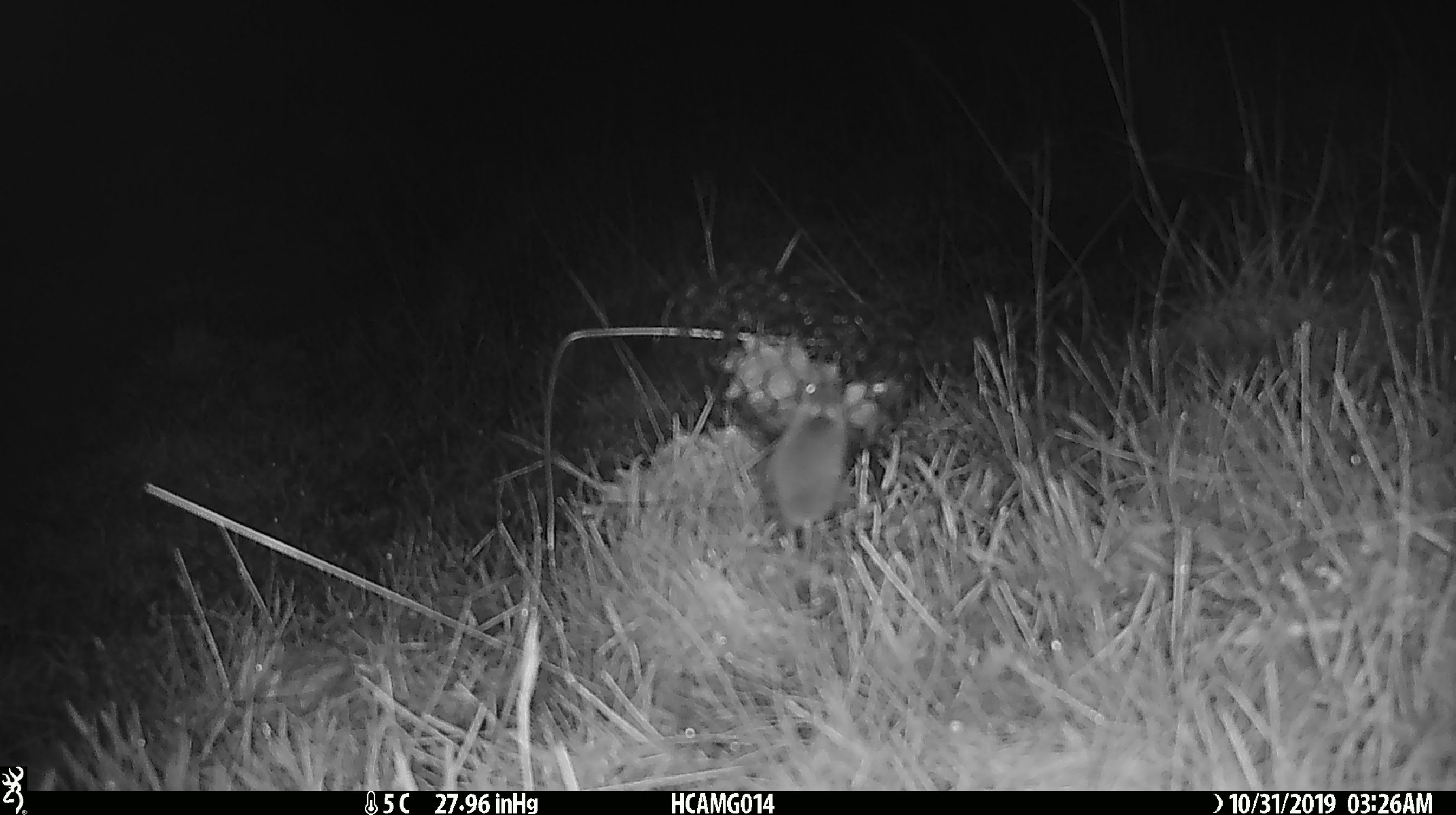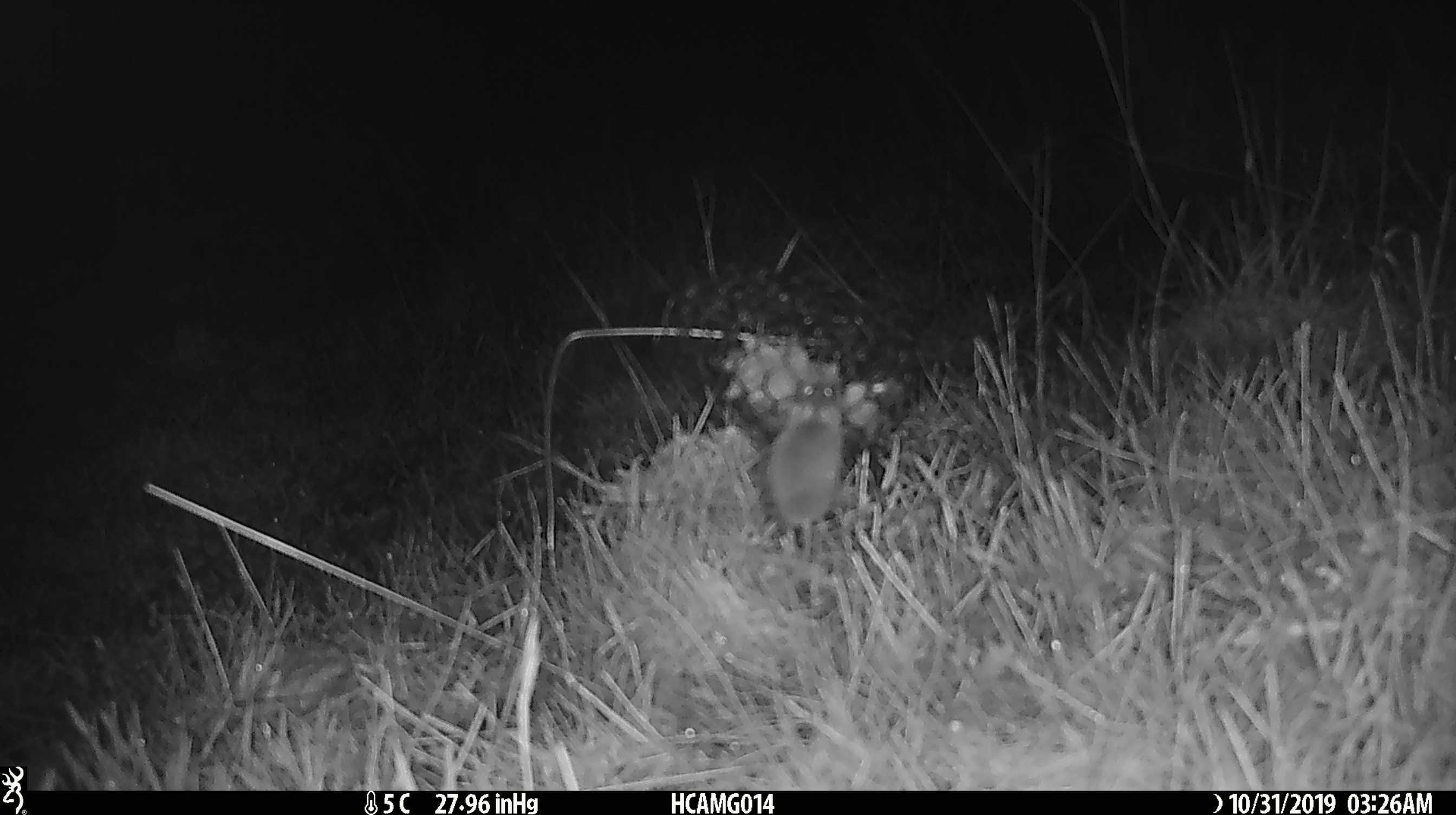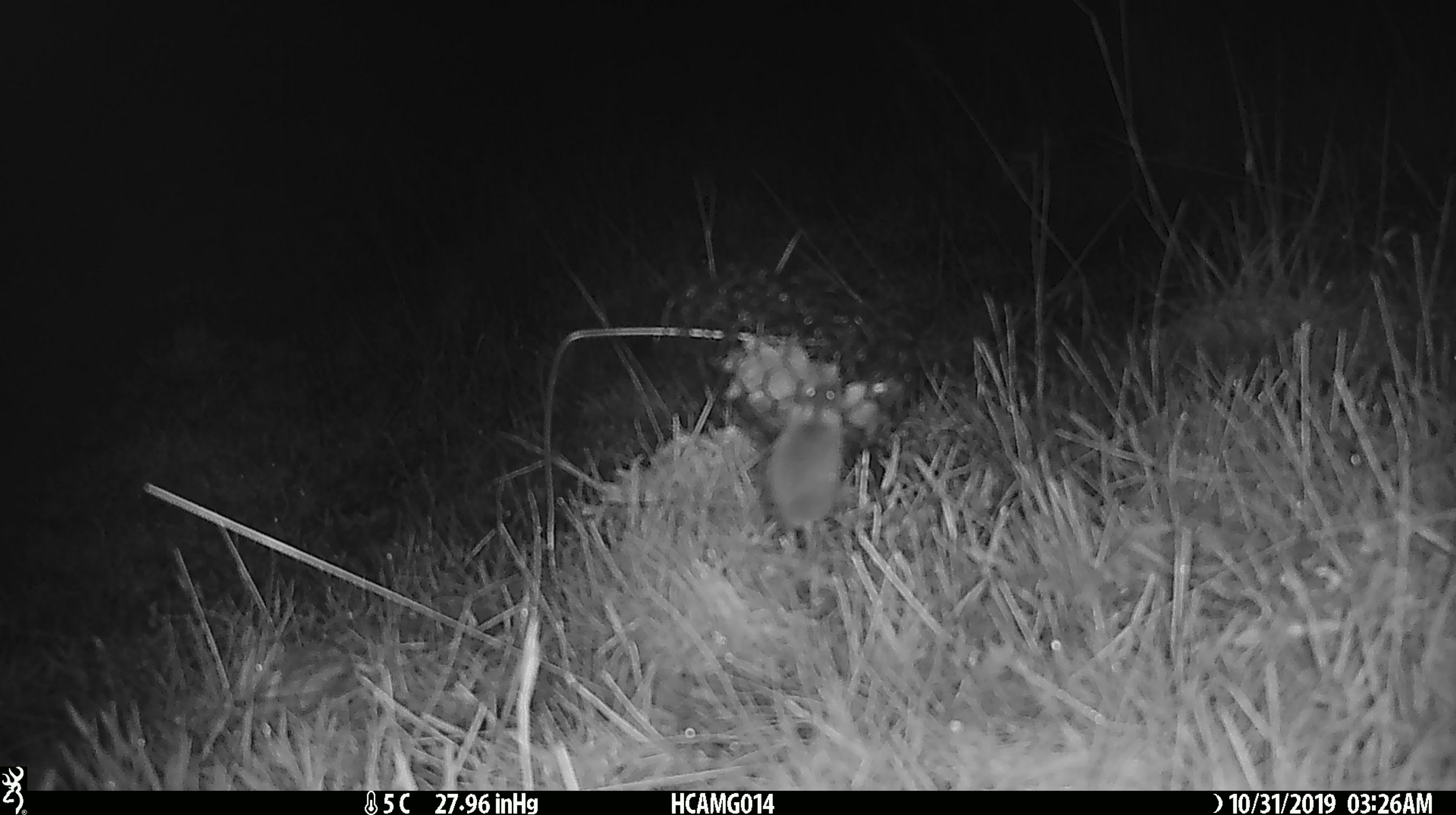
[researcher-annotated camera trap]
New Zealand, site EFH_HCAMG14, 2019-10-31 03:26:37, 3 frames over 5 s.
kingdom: Animalia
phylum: Chordata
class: Mammalia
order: Rodentia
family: Muridae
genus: Mus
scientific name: Mus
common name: mouse